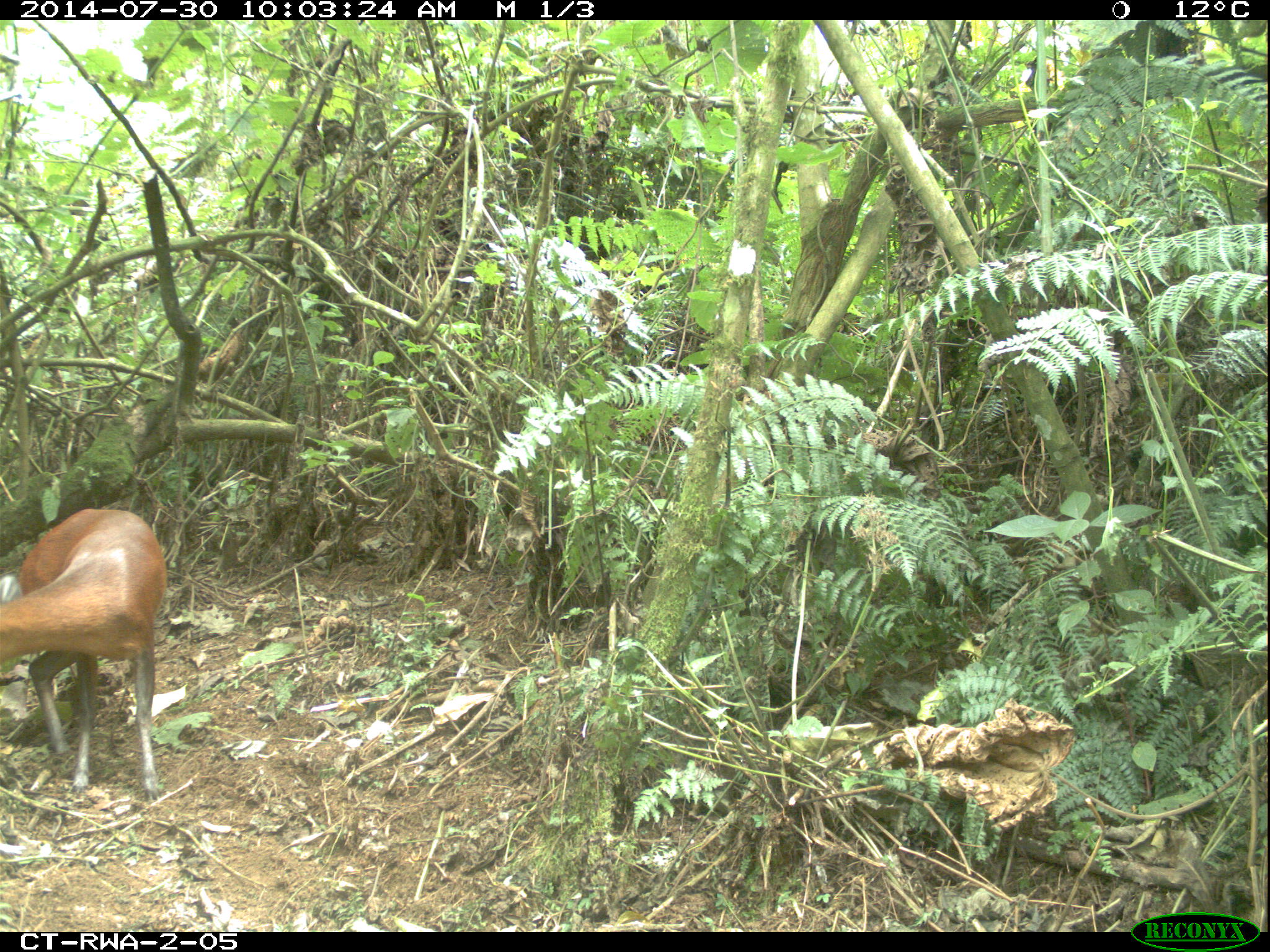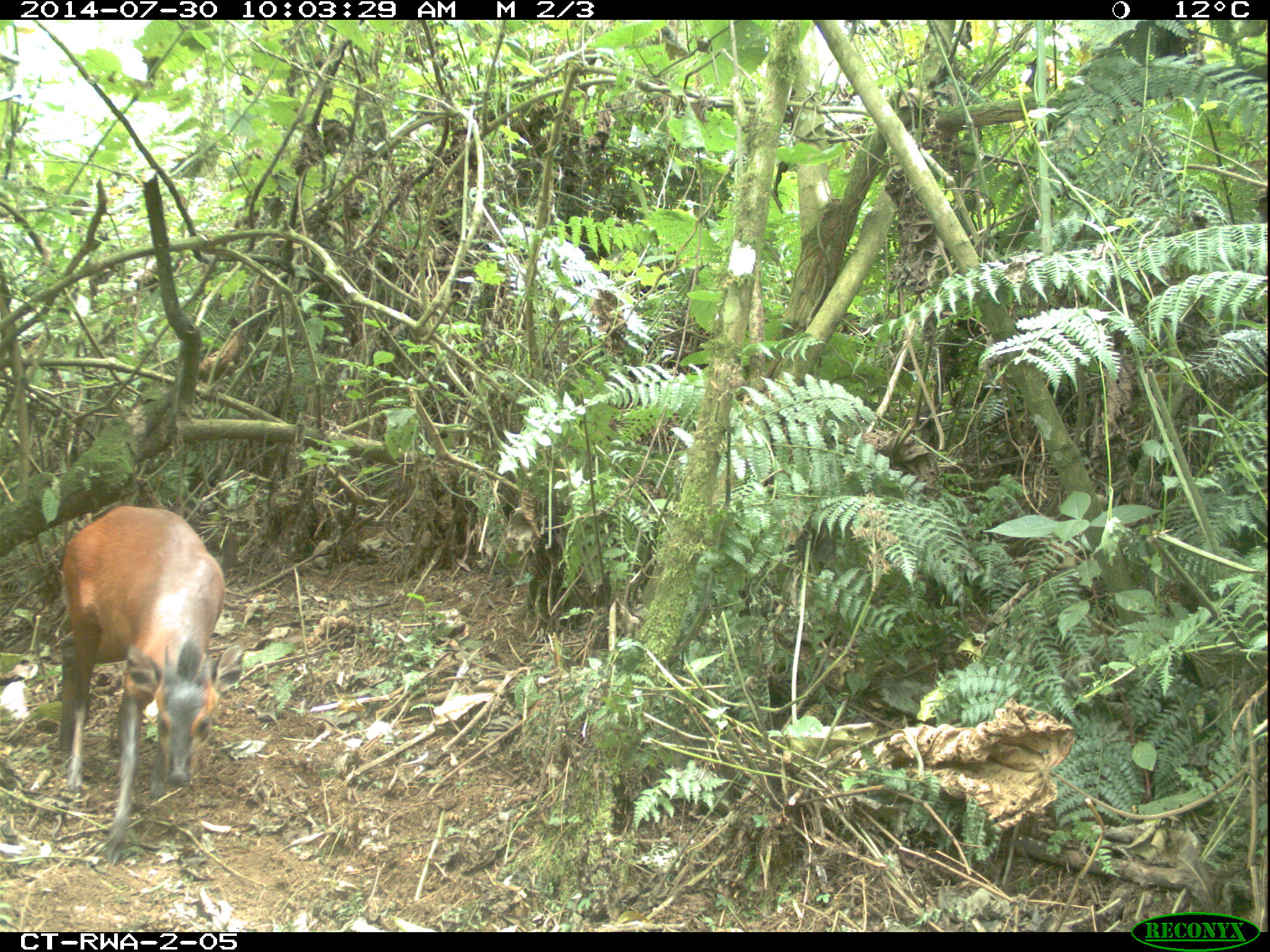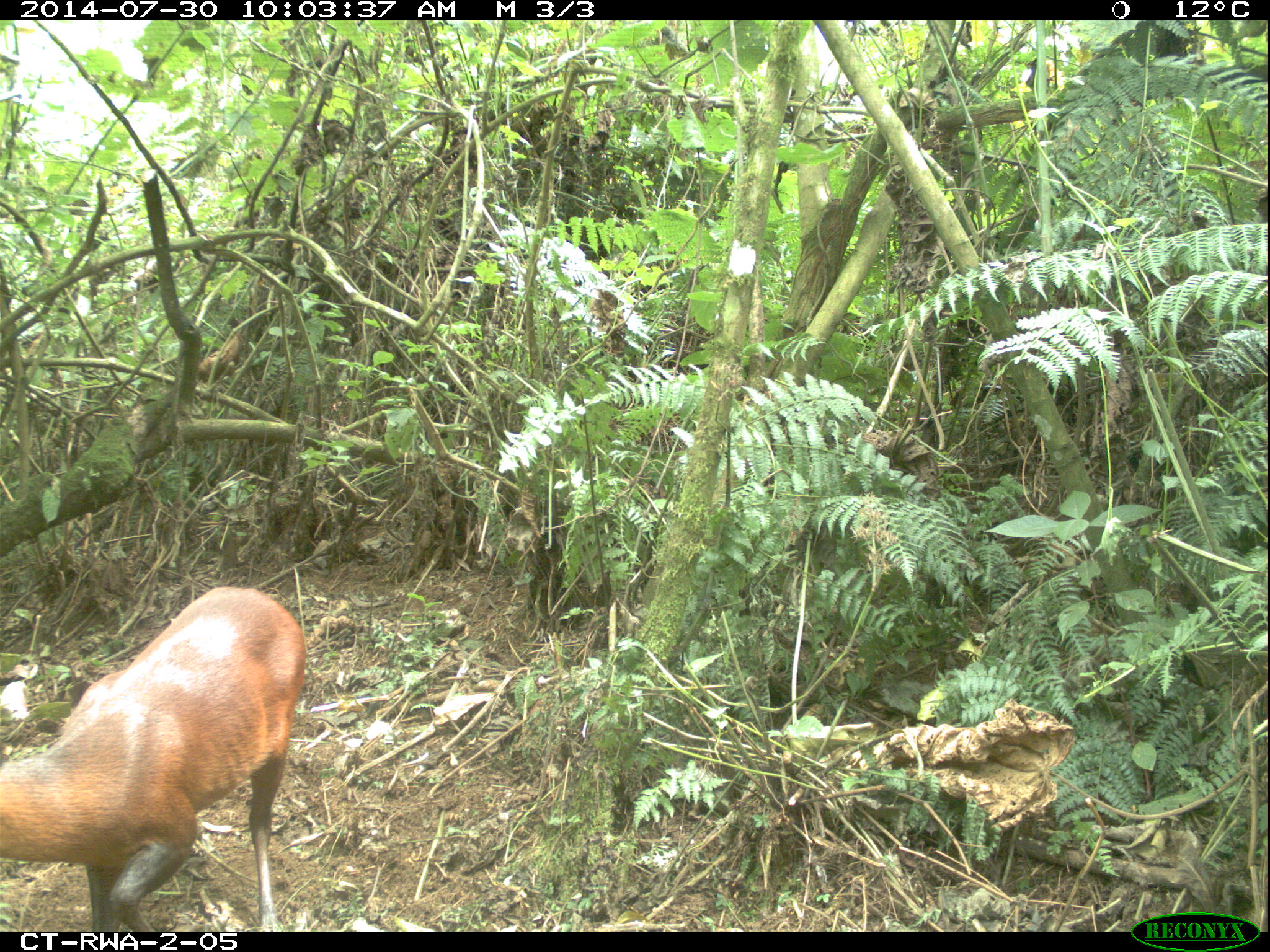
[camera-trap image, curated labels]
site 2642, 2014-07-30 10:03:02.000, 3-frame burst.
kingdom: Animalia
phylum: Chordata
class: Mammalia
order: Artiodactyla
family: Bovidae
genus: Cephalophus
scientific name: Cephalophus nigrifrons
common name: black-fronted duiker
Cephalophus nigrifrons (black-fronted duiker), count 1.